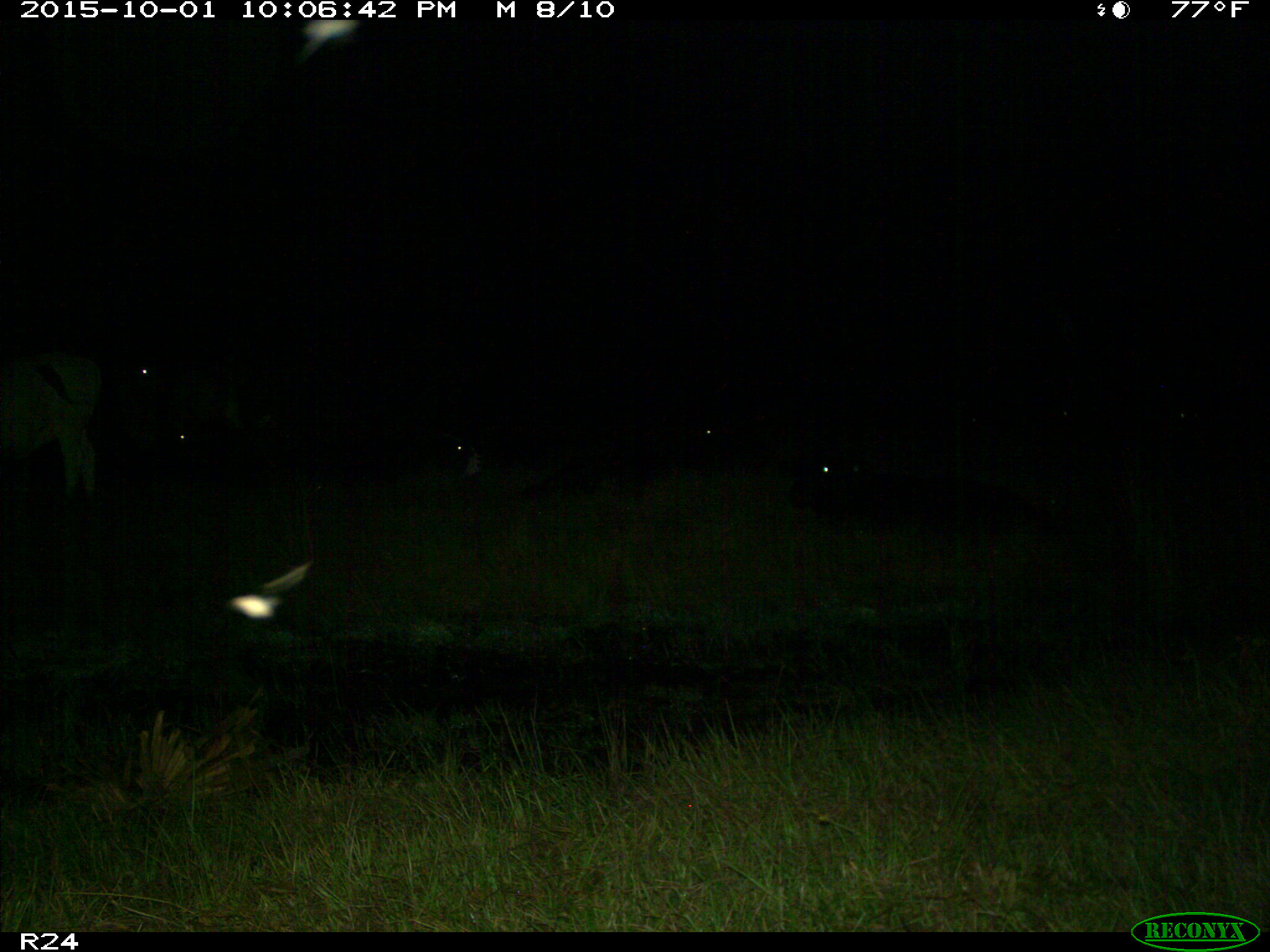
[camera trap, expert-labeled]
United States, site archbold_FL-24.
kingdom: Animalia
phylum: Chordata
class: Mammalia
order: Artiodactyla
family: Bovidae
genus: Bos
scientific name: Bos taurus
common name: domestic cow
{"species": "Bos taurus (domestic cow)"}